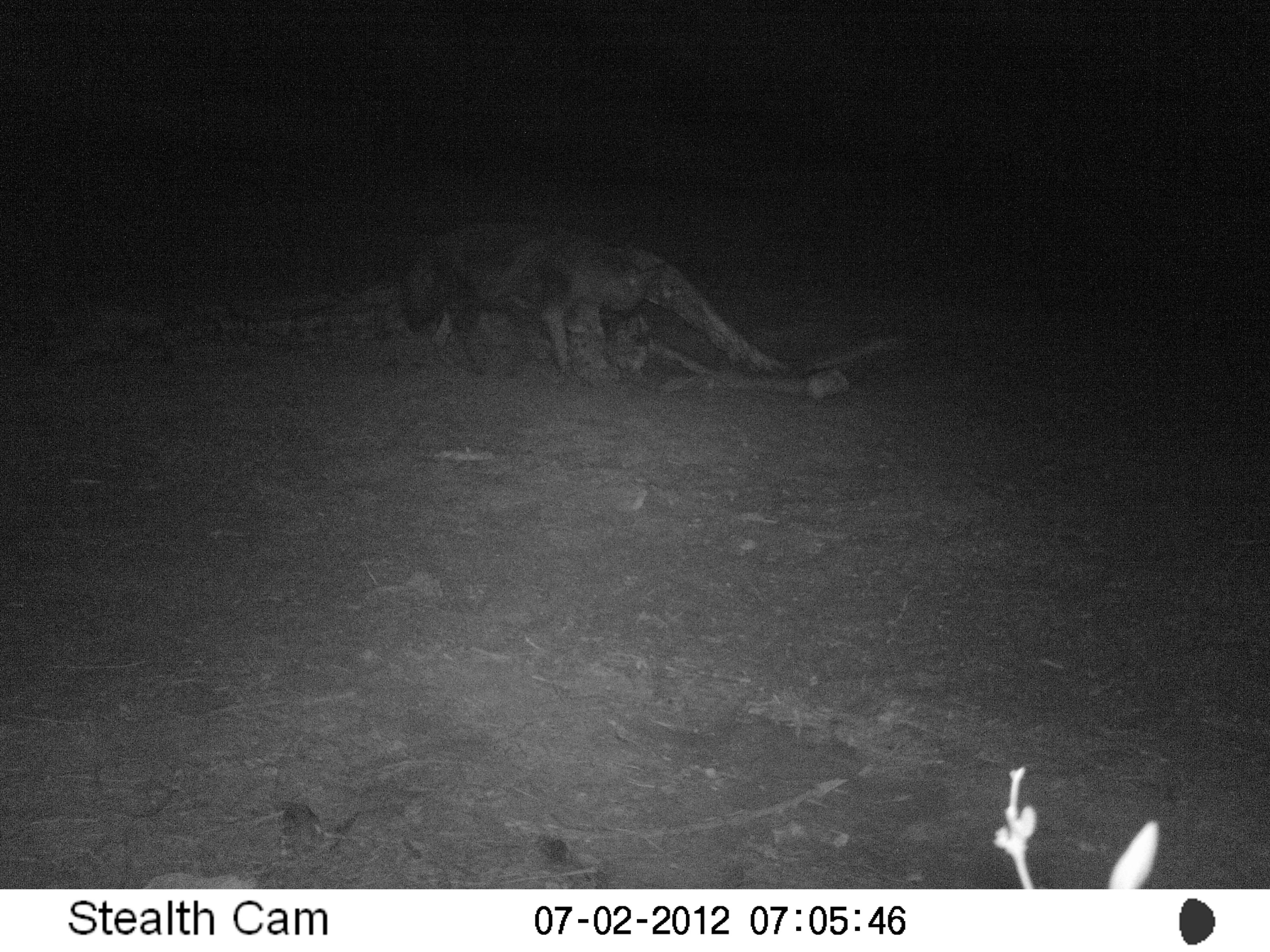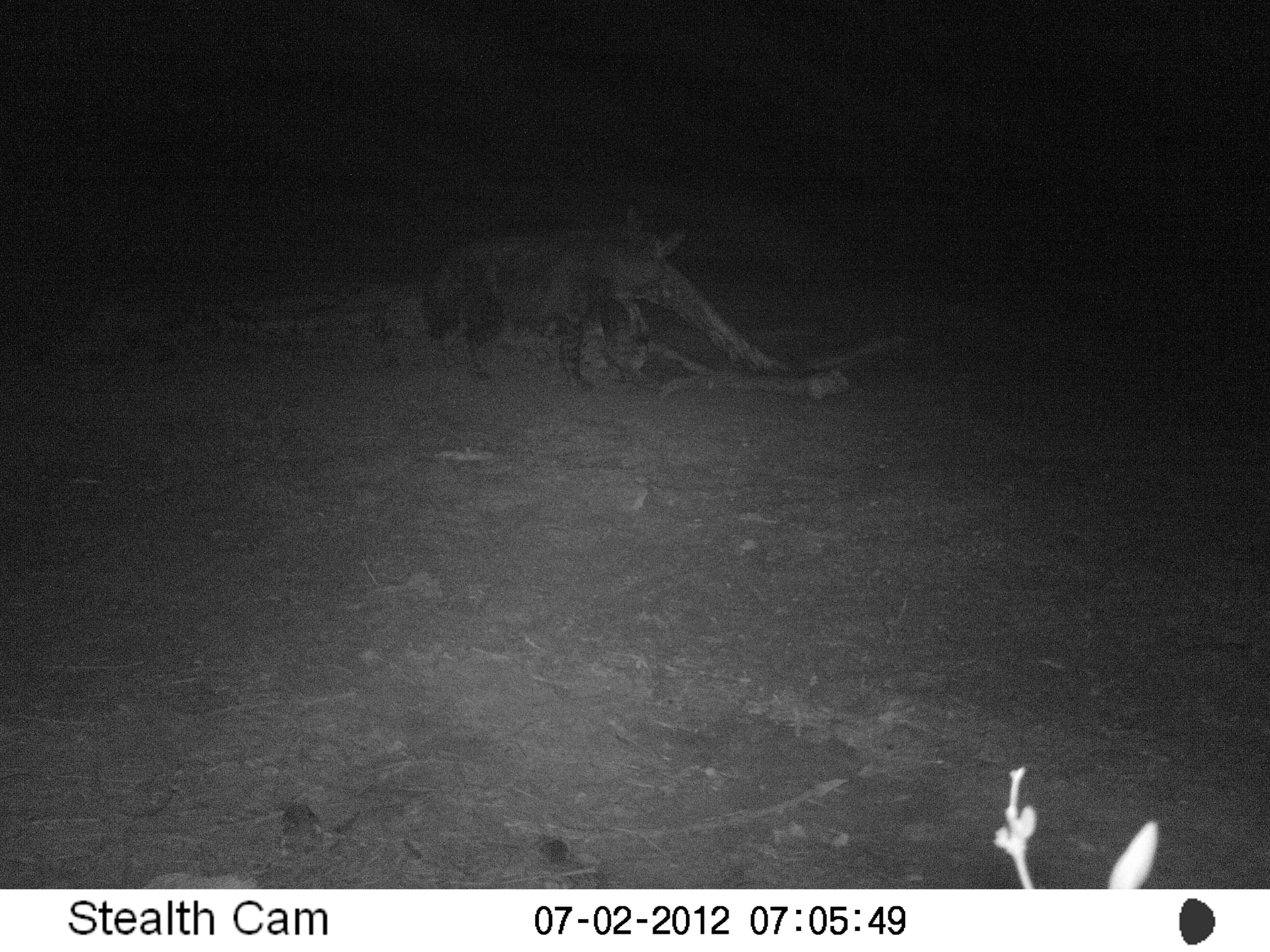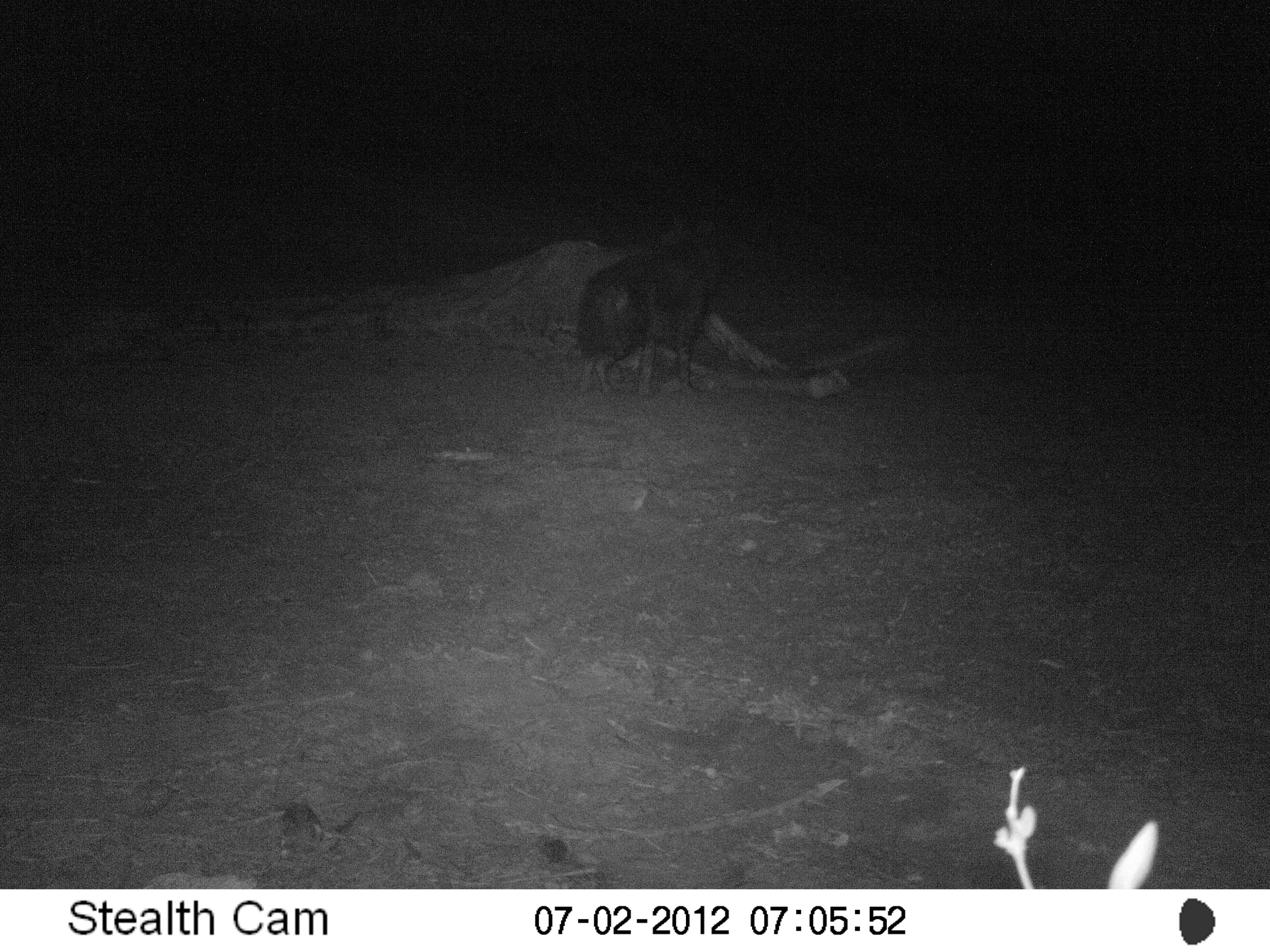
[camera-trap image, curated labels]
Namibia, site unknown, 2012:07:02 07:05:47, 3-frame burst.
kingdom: Animalia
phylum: Chordata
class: Mammalia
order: Carnivora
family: Hyaenidae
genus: Parahyaena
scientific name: Parahyaena brunnea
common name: brown hyena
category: hyaena brunnea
Hyaena brunnea (brown hyena) (Parahyaena brunnea).